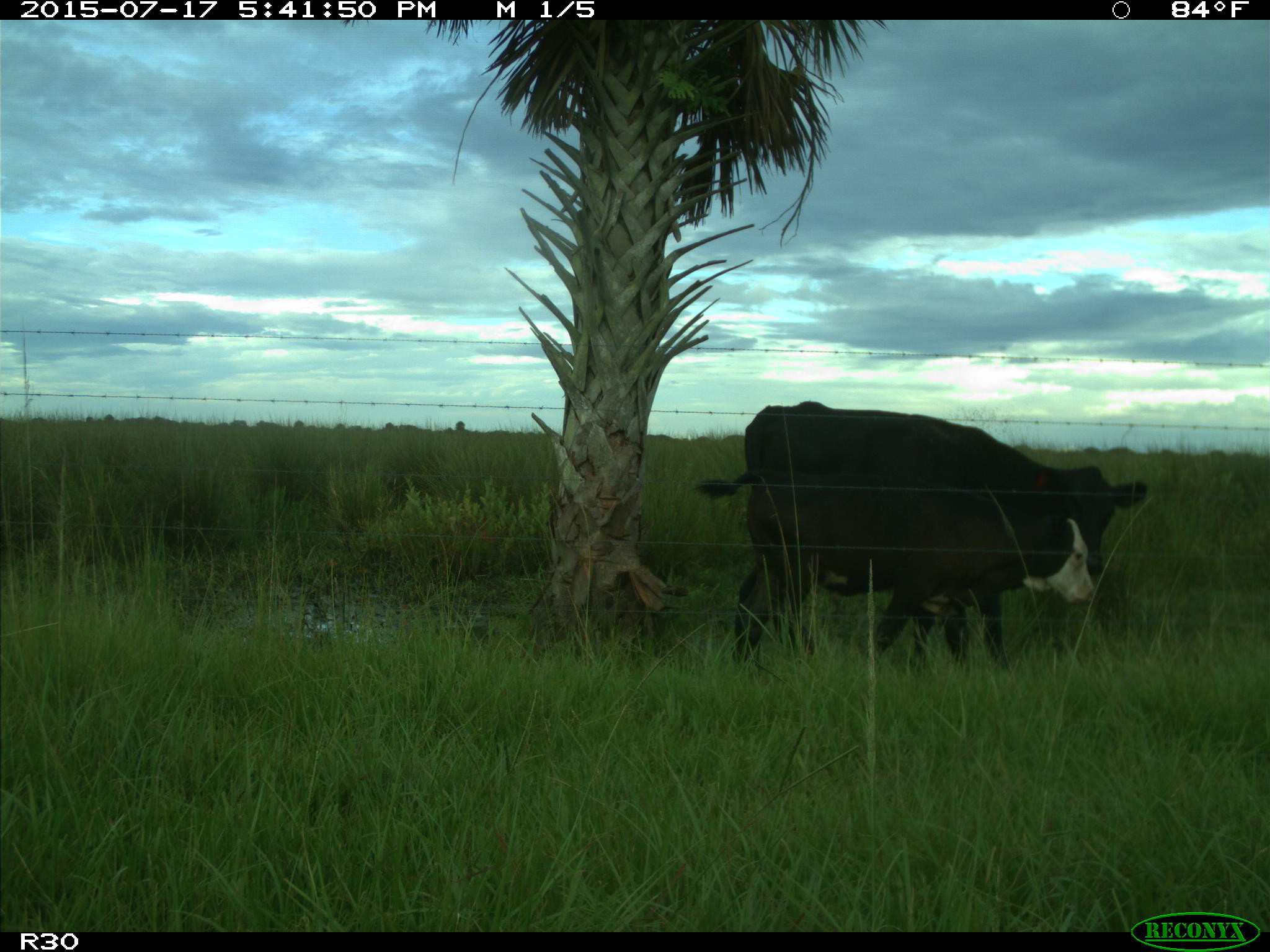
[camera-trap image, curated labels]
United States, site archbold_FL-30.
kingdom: Animalia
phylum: Chordata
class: Mammalia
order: Artiodactyla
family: Bovidae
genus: Bos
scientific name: Bos taurus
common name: domestic cow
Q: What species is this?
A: Bos taurus (domestic cow).